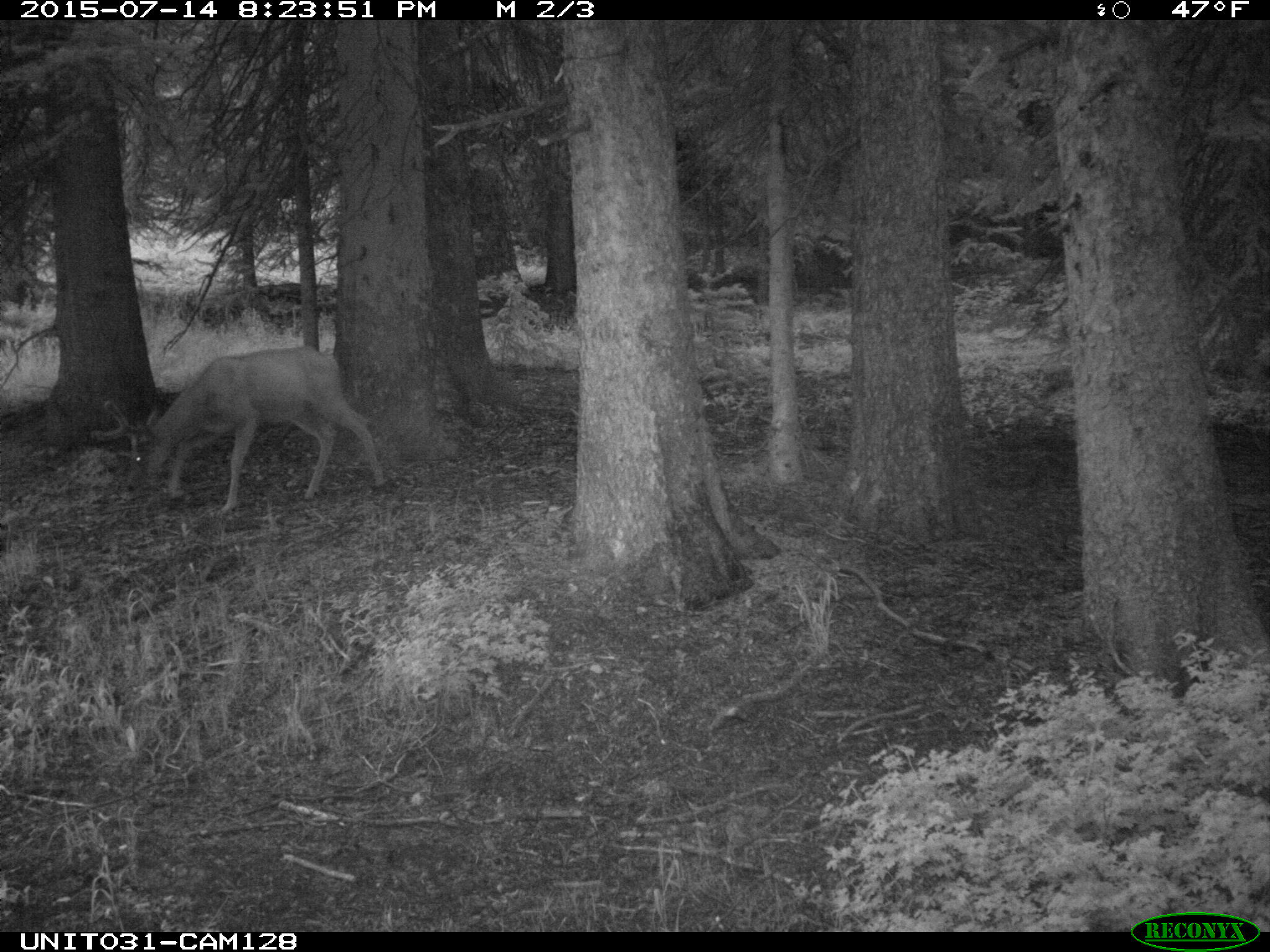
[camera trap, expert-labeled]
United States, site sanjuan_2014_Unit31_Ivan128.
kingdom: Animalia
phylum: Chordata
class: Mammalia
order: Artiodactyla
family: Cervidae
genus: Odocoileus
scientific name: Odocoileus hemionus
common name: mule deer